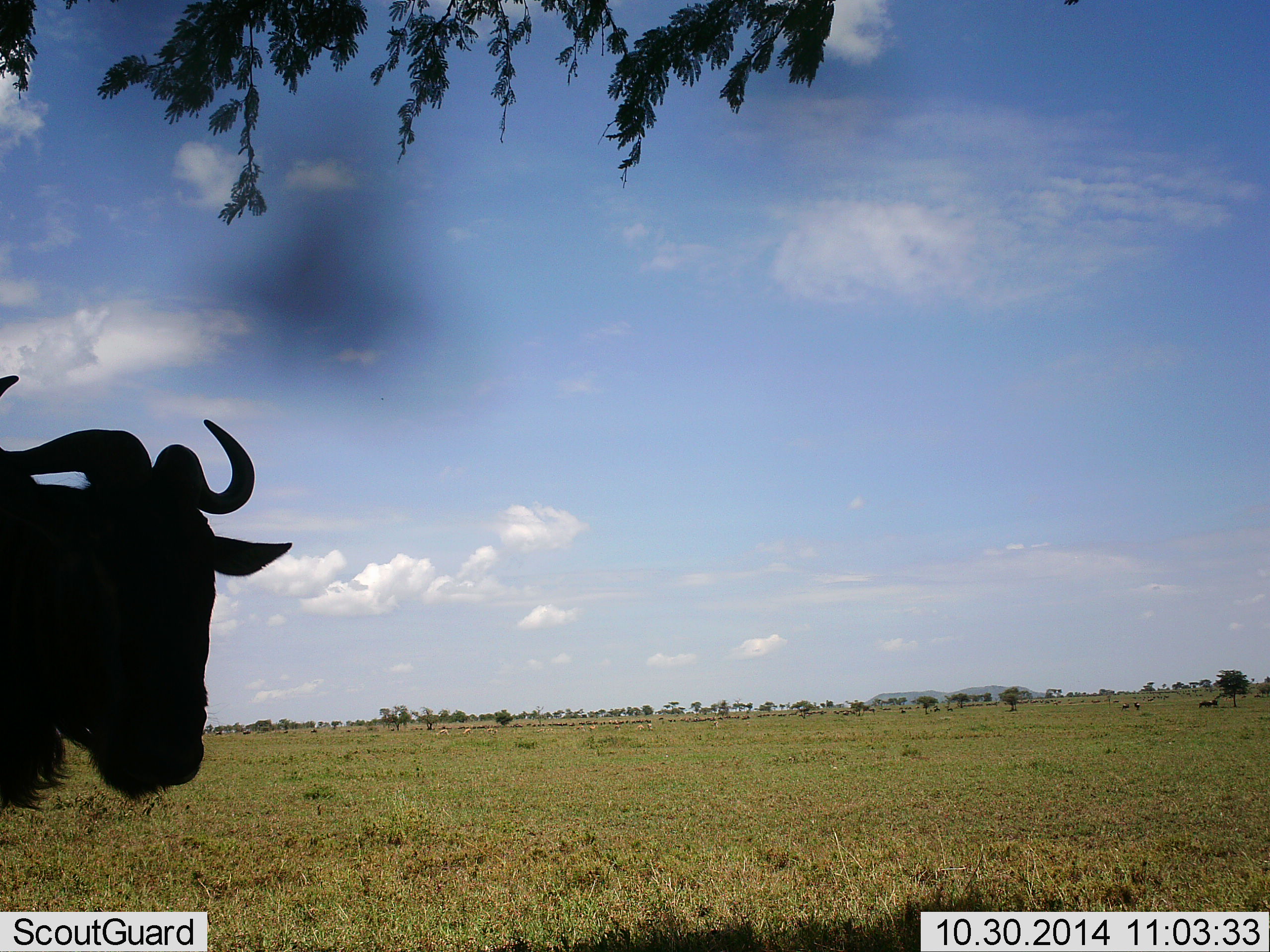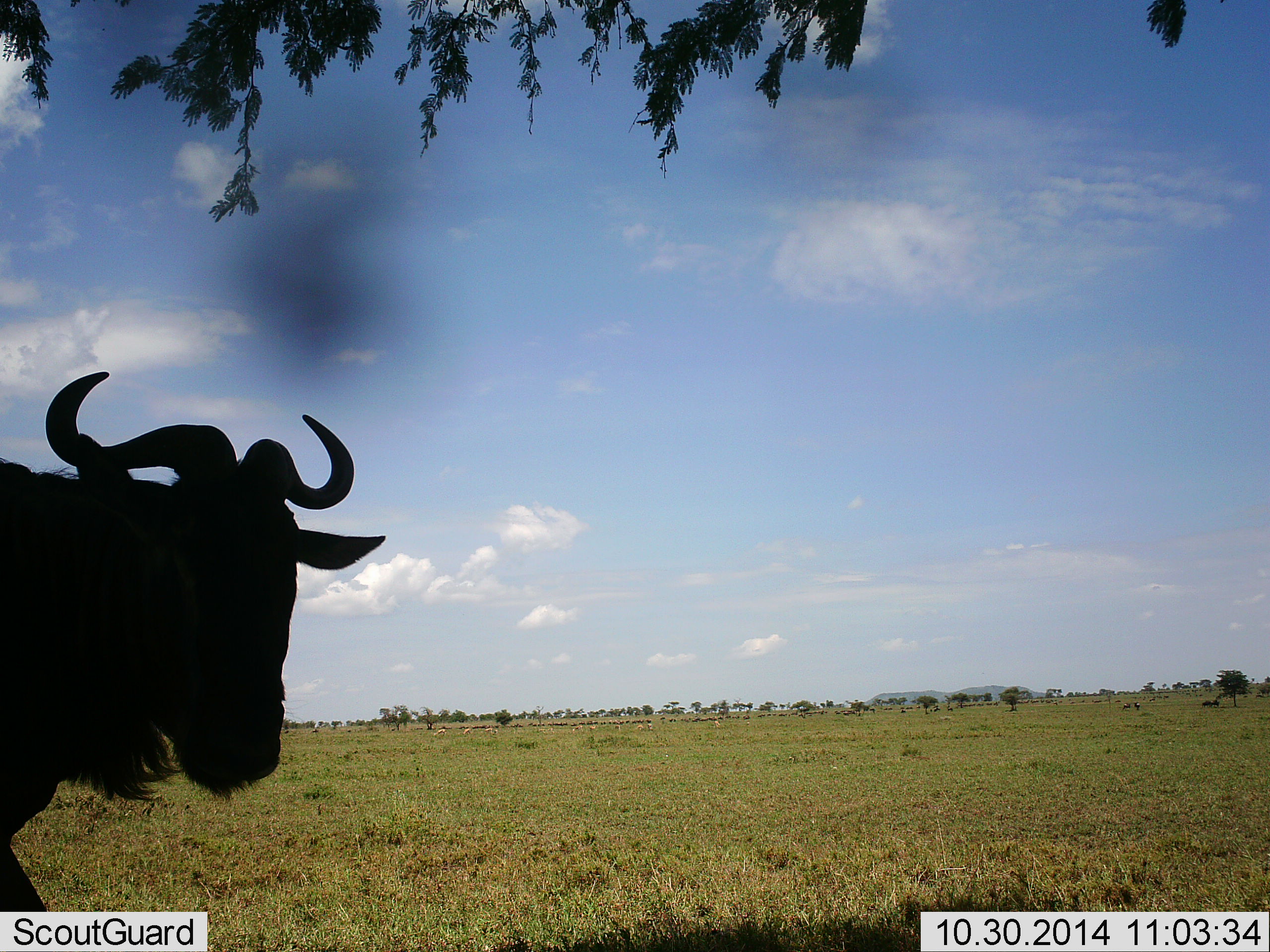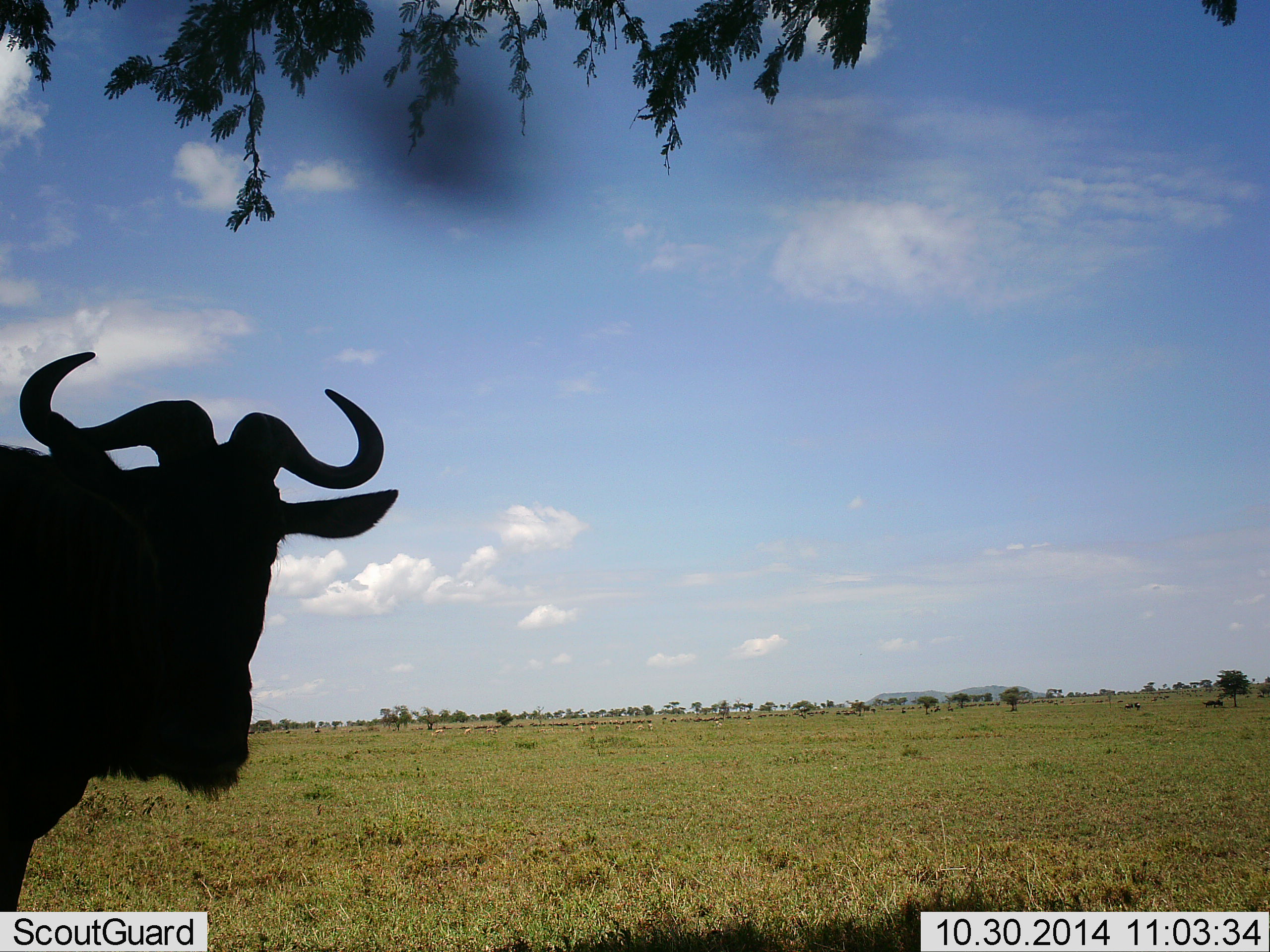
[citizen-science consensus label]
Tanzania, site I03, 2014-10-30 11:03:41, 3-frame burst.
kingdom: Animalia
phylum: Chordata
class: Mammalia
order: Artiodactyla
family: Bovidae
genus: Connochaetes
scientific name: Connochaetes taurinus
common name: blue wildebeest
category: wildebeest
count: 1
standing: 45%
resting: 9%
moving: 73%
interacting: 0%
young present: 0%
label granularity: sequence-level